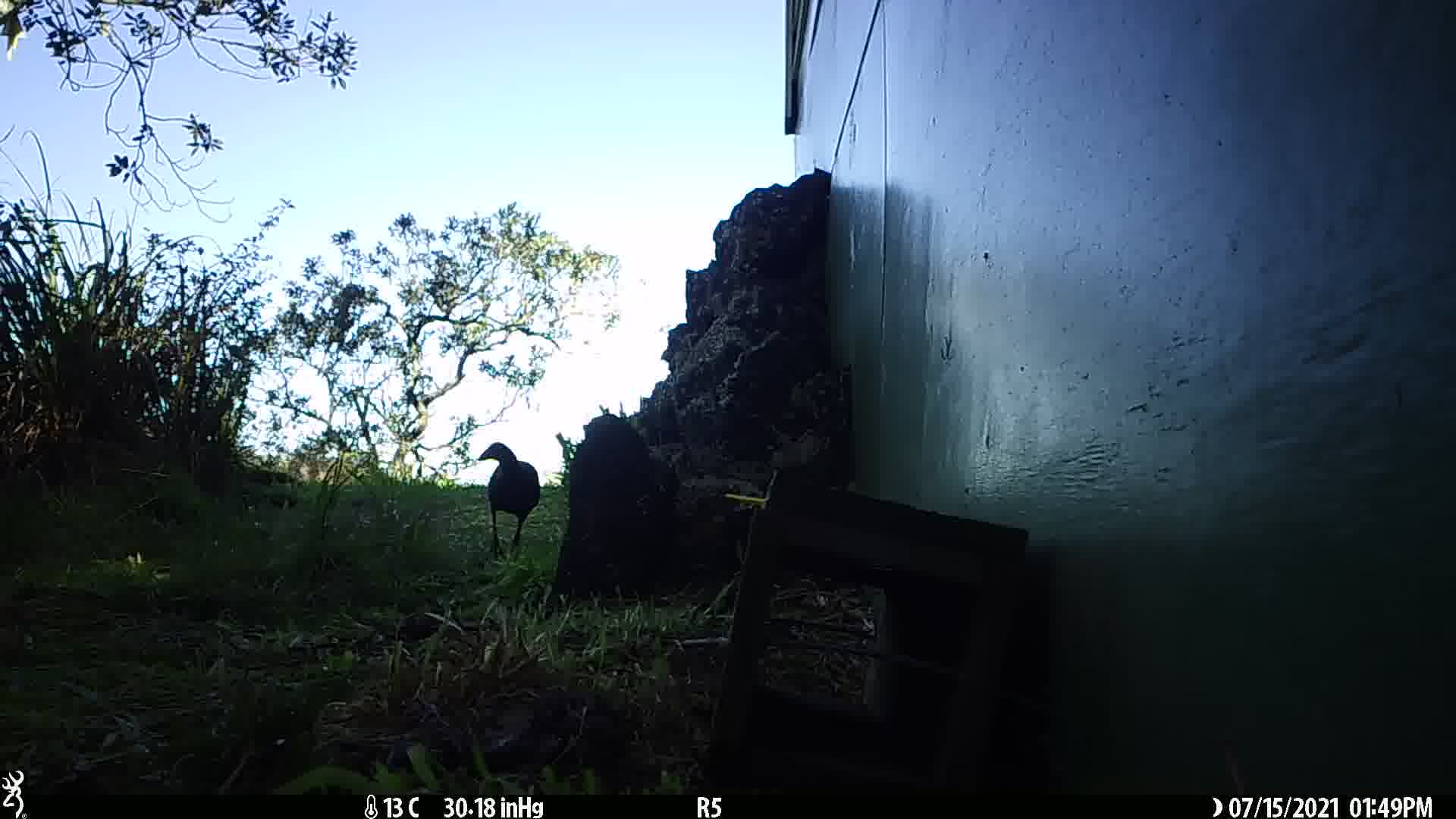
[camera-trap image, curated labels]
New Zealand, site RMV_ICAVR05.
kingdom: Animalia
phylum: Chordata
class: Aves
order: Gruiformes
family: Rallidae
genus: Porphyrio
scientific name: Porphyrio melanotus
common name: australasian swamphen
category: pukeko